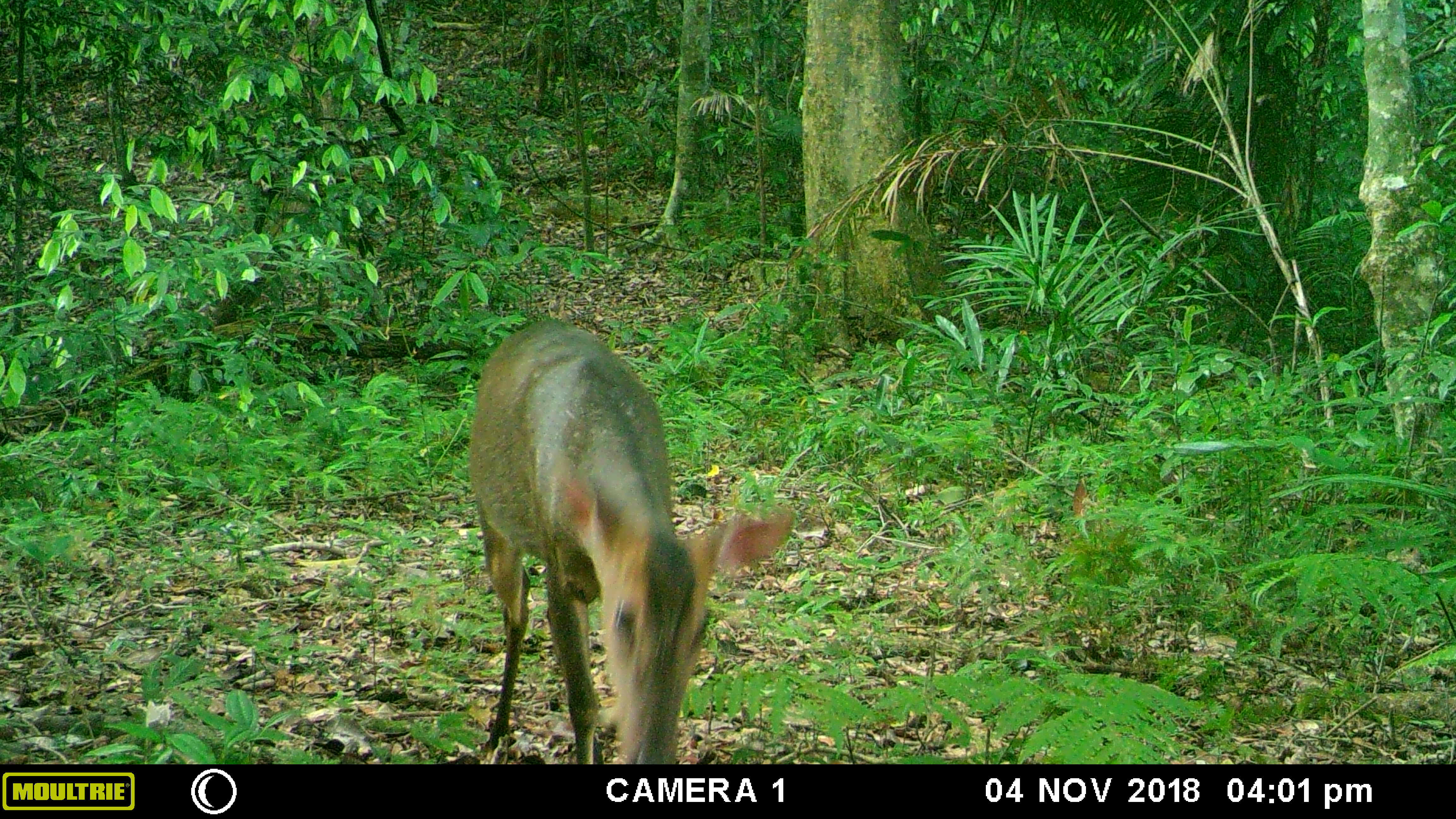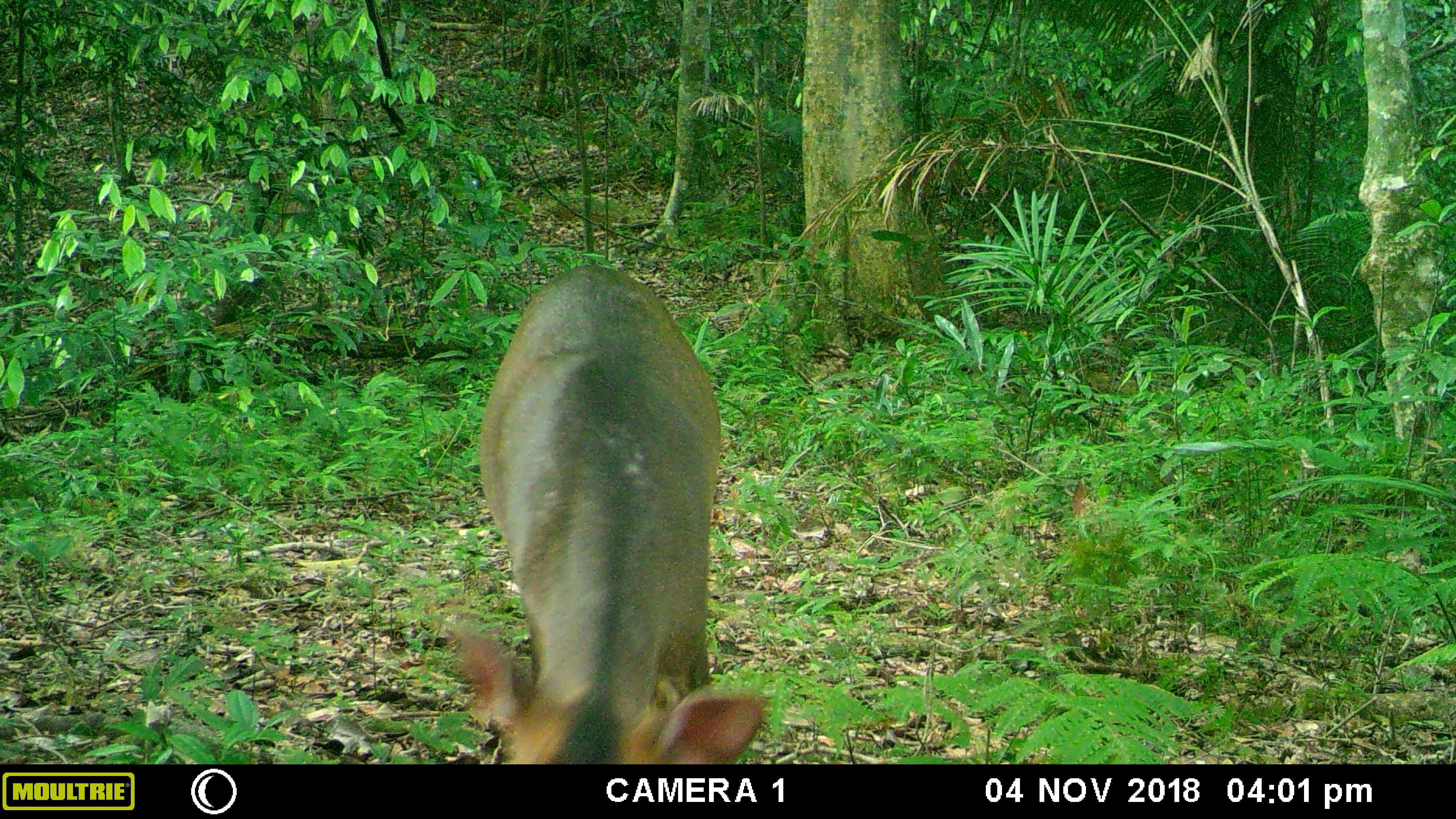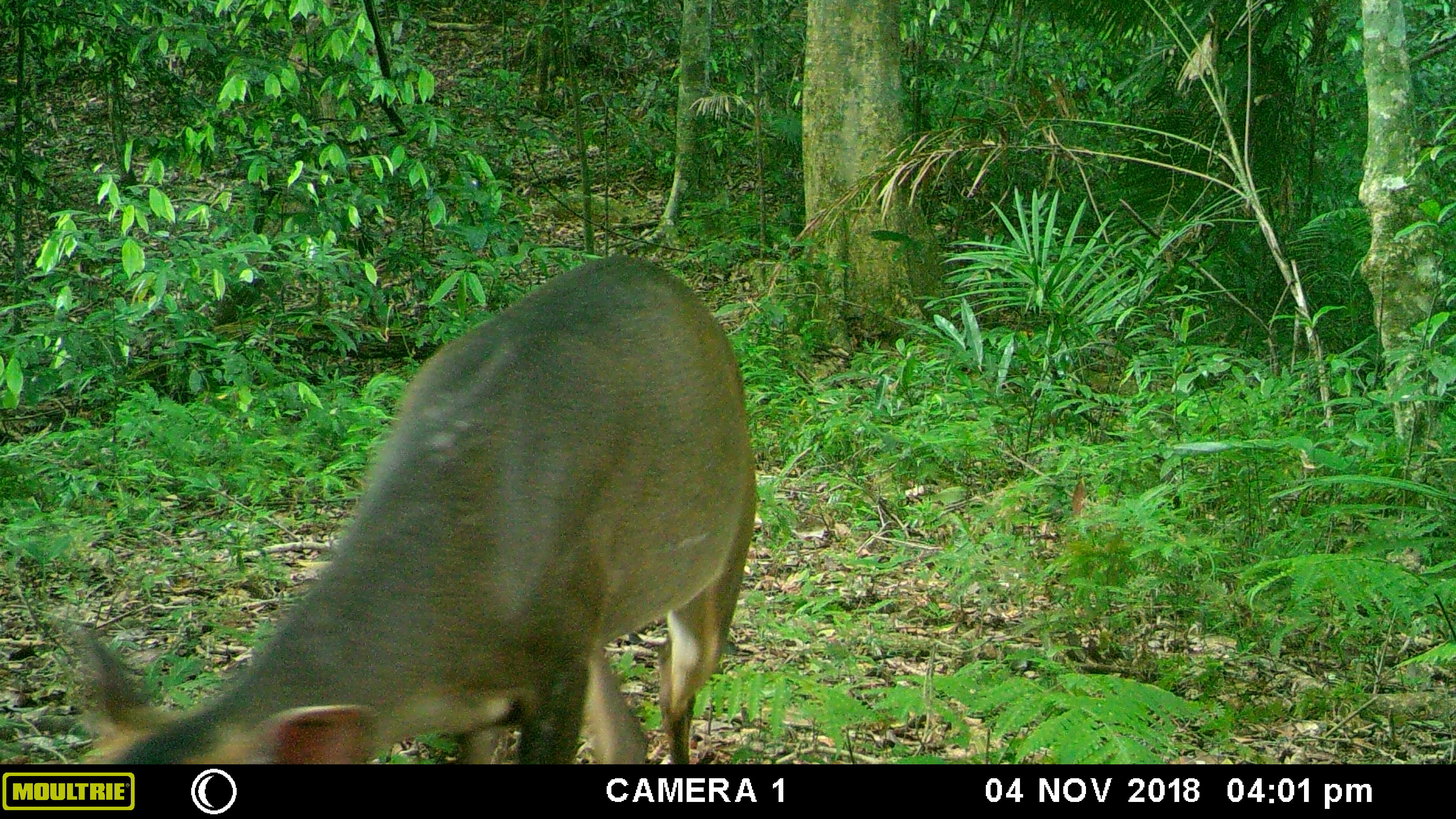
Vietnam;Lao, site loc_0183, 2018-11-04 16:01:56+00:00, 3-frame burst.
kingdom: Animalia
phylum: Chordata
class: Mammalia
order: Artiodactyla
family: Cervidae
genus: Muntiacus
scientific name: Muntiacus vuquangensis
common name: large-antlered muntjac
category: large antlered muntjac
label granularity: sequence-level